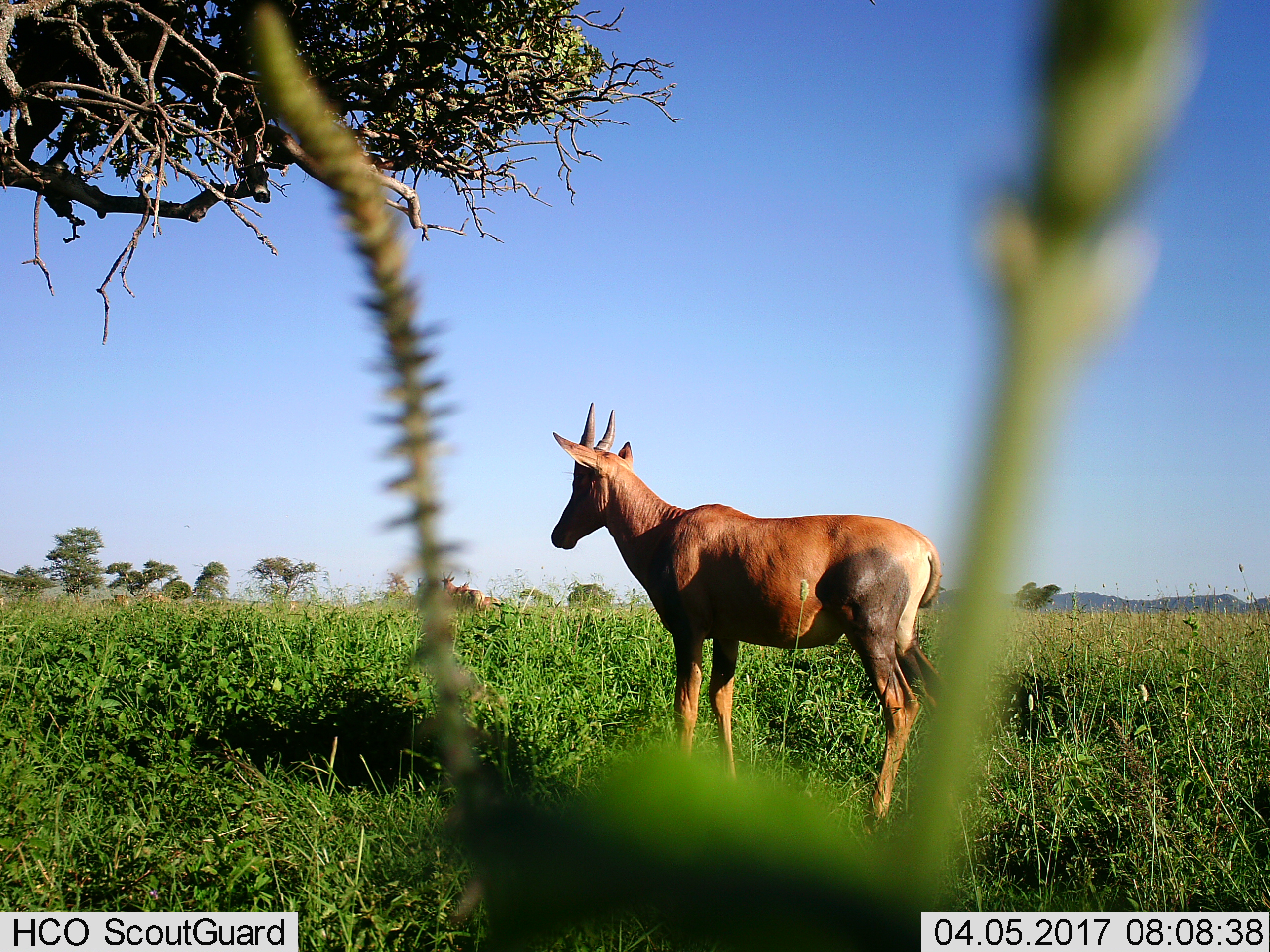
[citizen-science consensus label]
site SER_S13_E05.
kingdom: Animalia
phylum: Chordata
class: Mammalia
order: Artiodactyla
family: Bovidae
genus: Damaliscus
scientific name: Damaliscus lunatus jimela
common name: topi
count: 1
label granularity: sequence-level